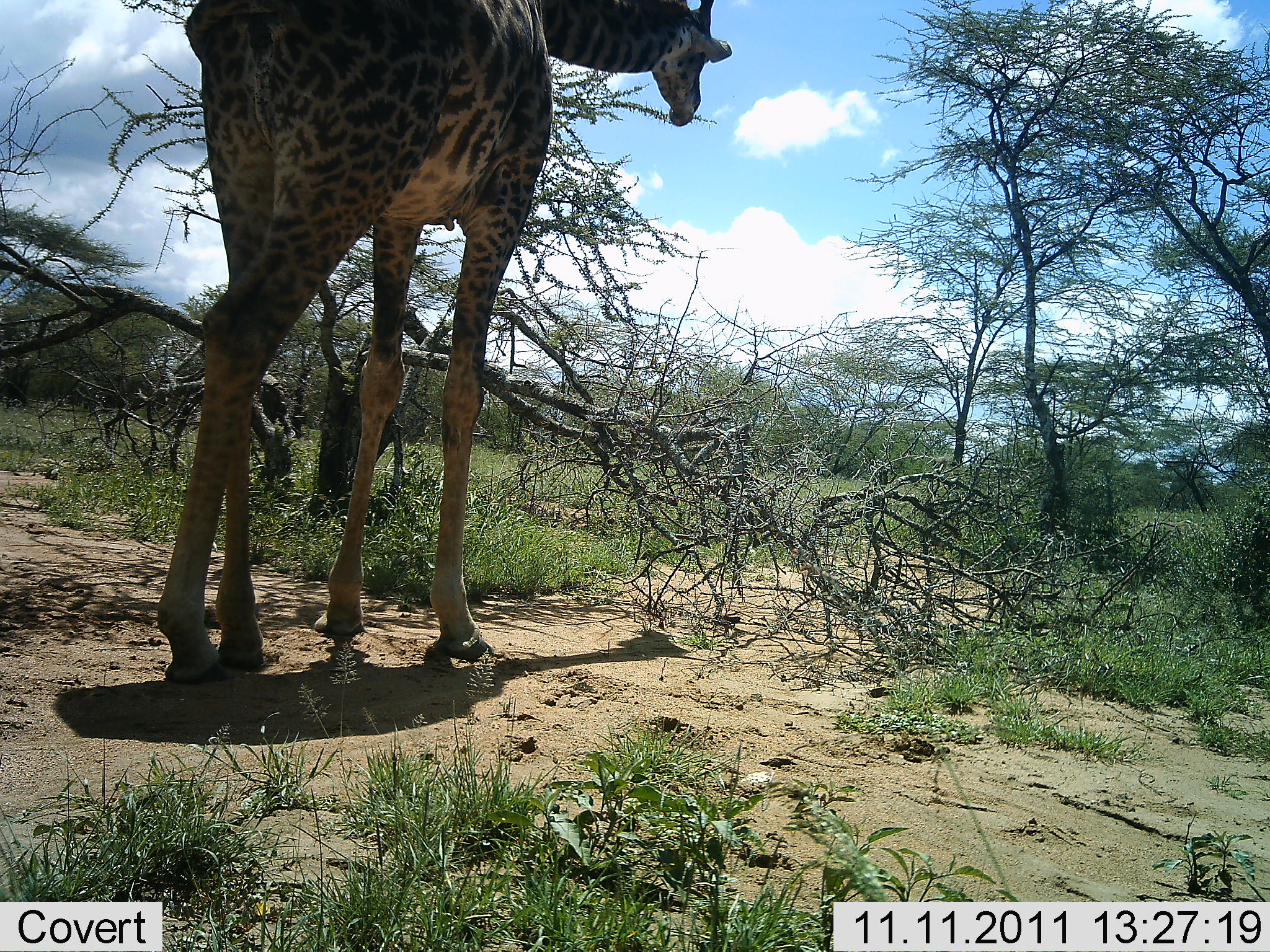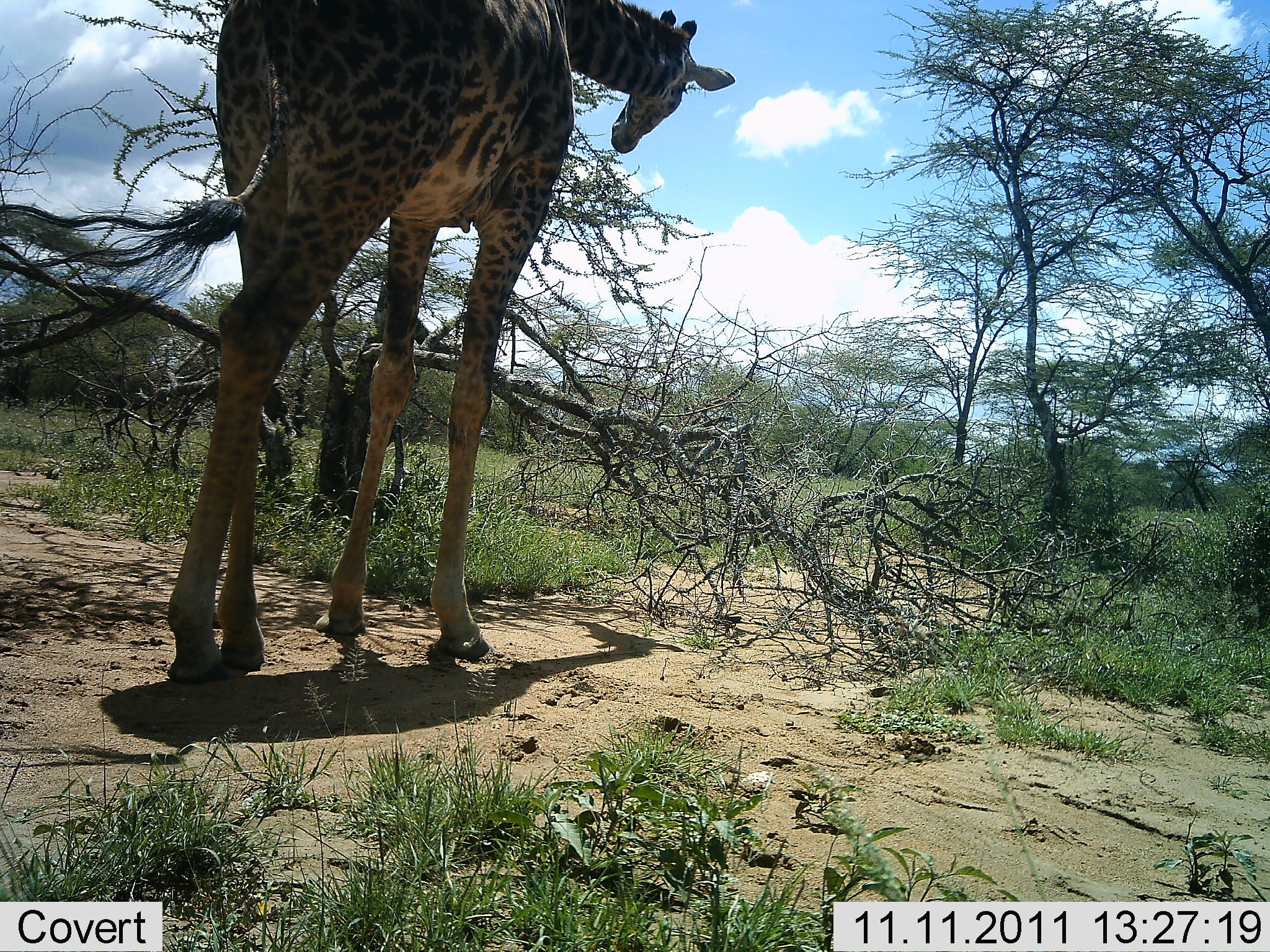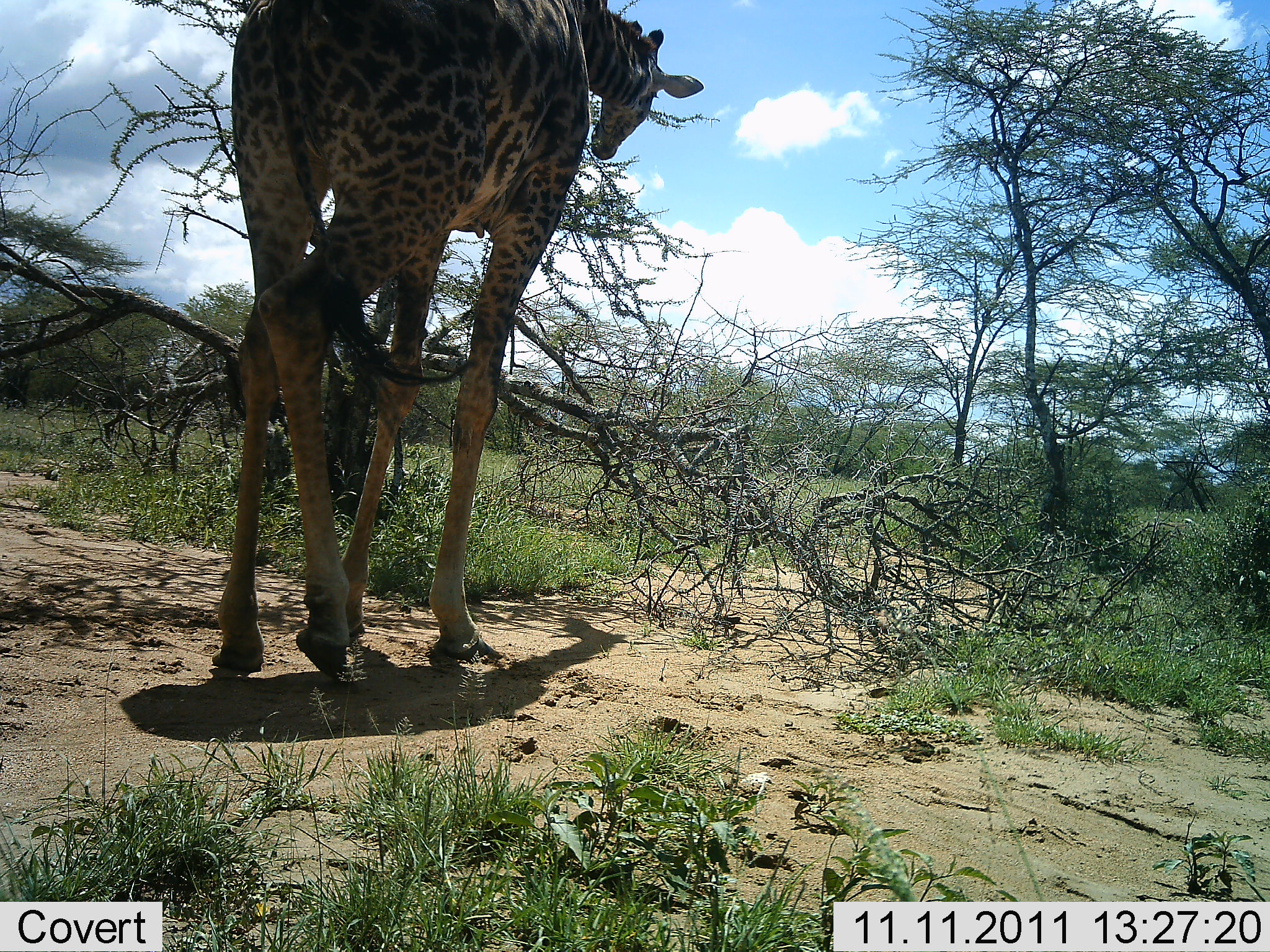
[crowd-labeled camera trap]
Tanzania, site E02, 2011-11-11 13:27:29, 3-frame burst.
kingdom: Animalia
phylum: Chordata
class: Mammalia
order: Artiodactyla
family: Giraffidae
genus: Giraffa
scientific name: Giraffa camelopardalis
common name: giraffe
Giraffe (Giraffa camelopardalis), count 1. Behavior (volunteer vote fractions): standing 50%, resting 0%, moving 25%, interacting 0%. Young present (vote fraction): 0%. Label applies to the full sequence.